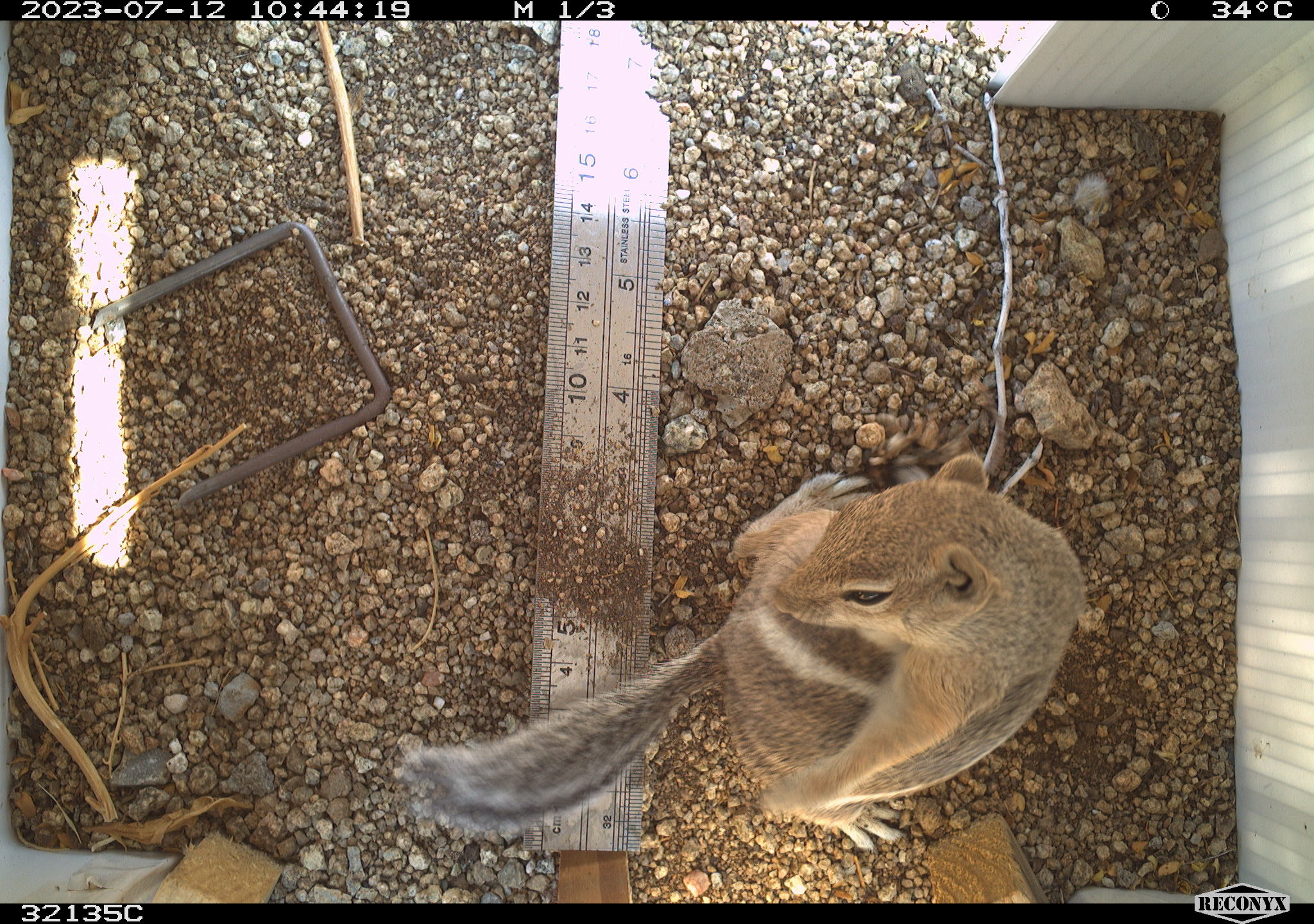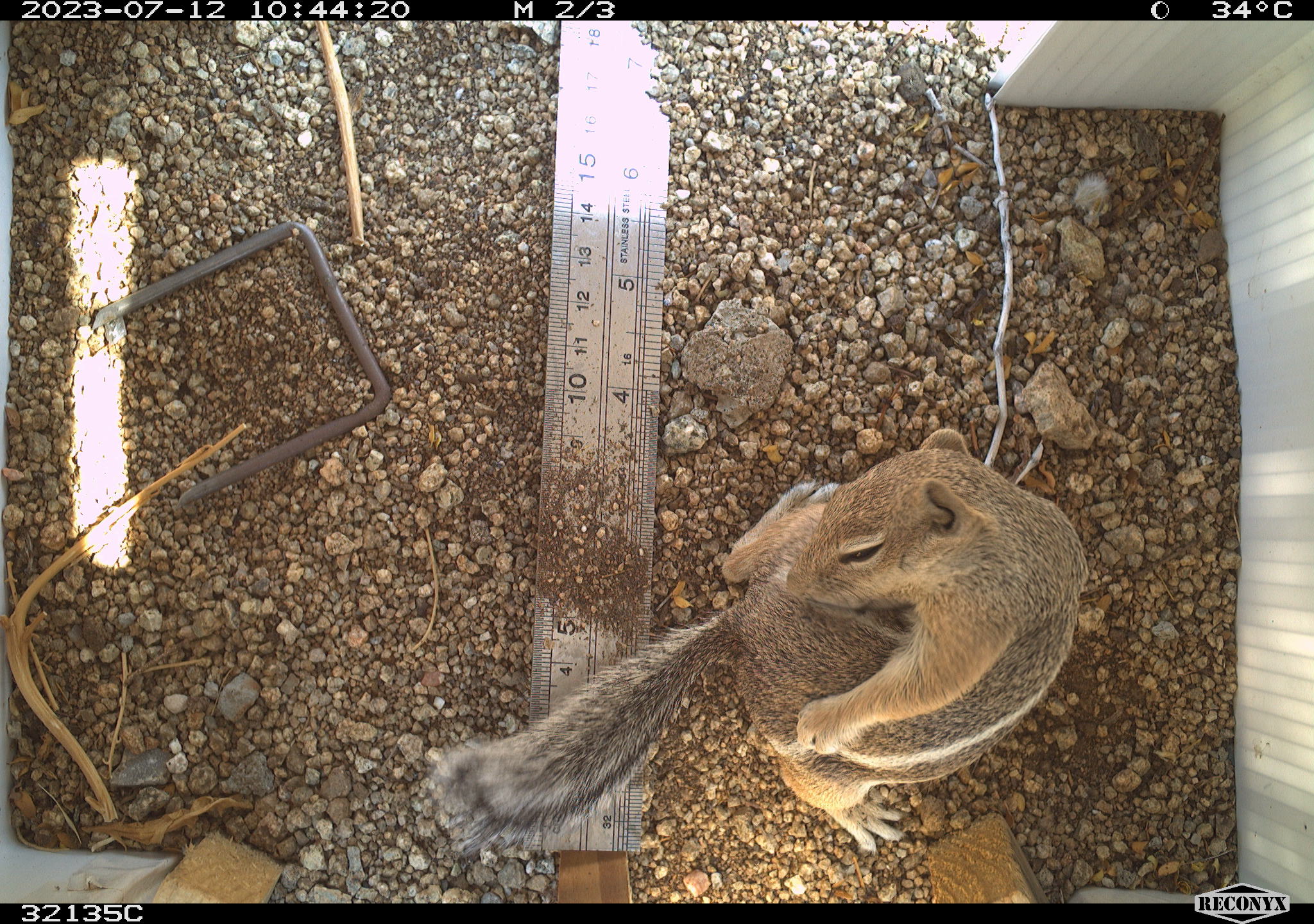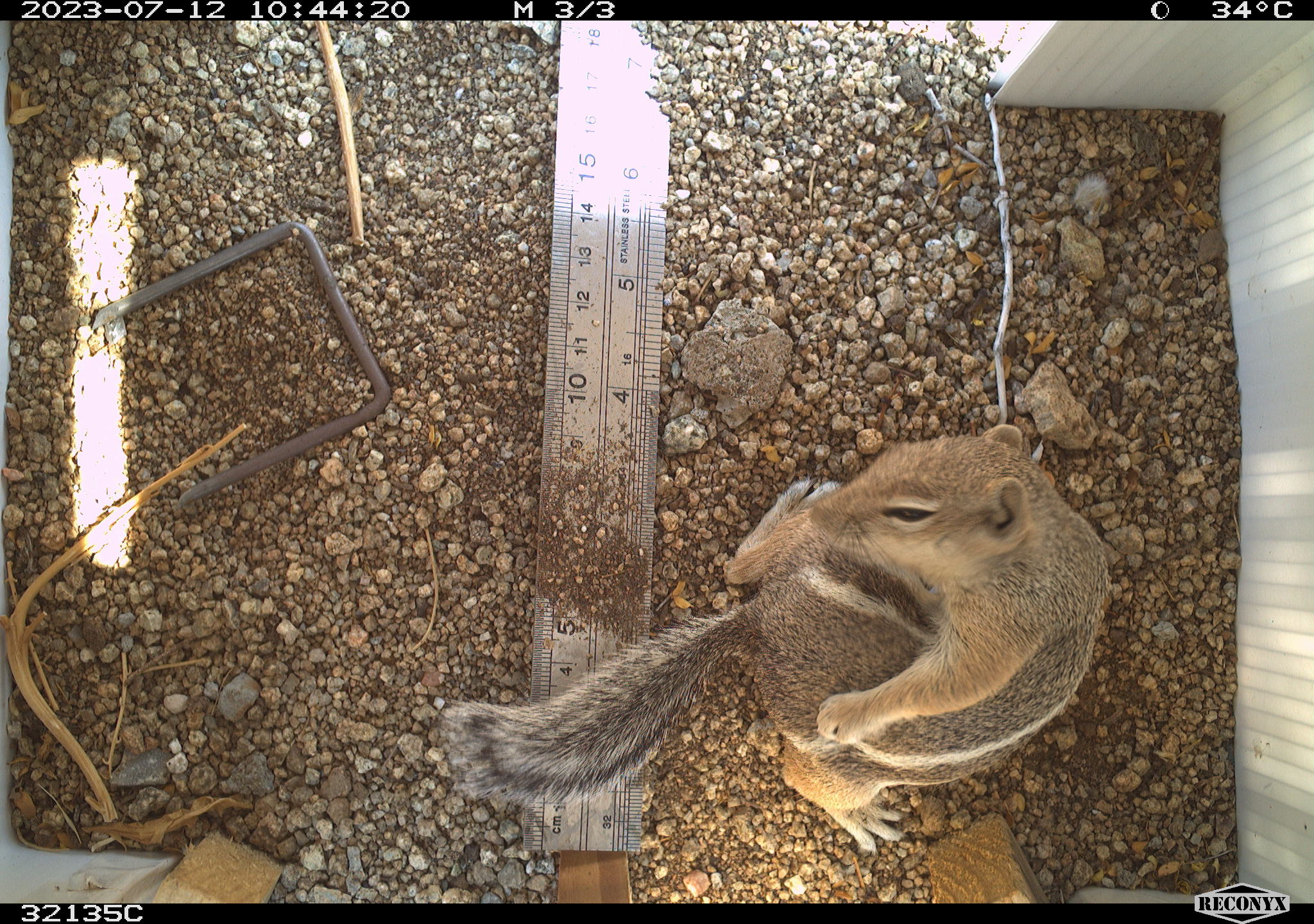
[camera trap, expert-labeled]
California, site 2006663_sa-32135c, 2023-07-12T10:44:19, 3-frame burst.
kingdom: Animalia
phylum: Chordata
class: Mammalia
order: Rodentia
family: Sciuridae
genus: Ammospermophilus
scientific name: Ammospermophilus leucurus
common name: white-tailed antelope squirrel